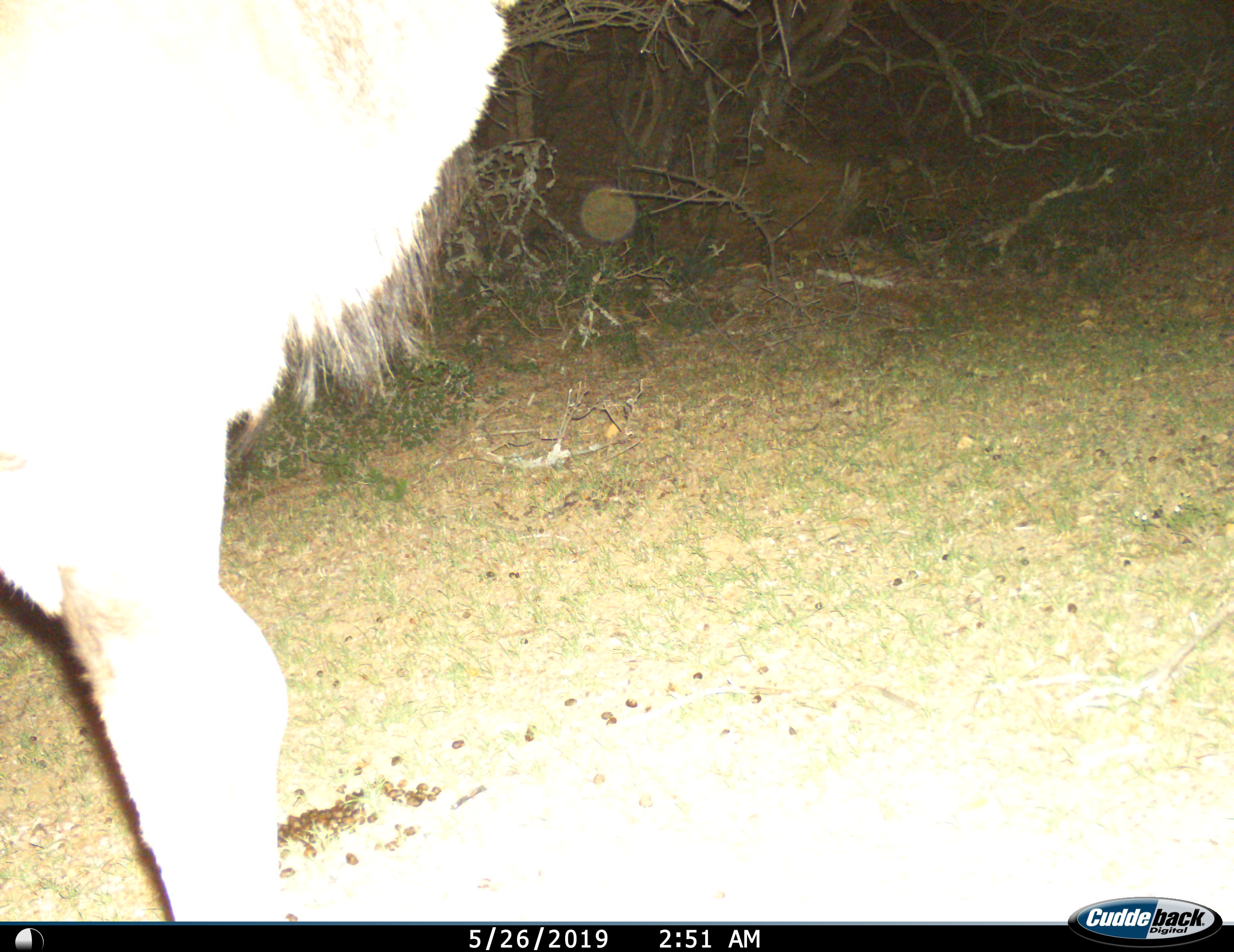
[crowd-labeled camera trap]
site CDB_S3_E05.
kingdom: Animalia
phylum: Chordata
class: Mammalia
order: Artiodactyla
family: Bovidae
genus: Tragelaphus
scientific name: Tragelaphus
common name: kudu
Kudu (Tragelaphus), count 1. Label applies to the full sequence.